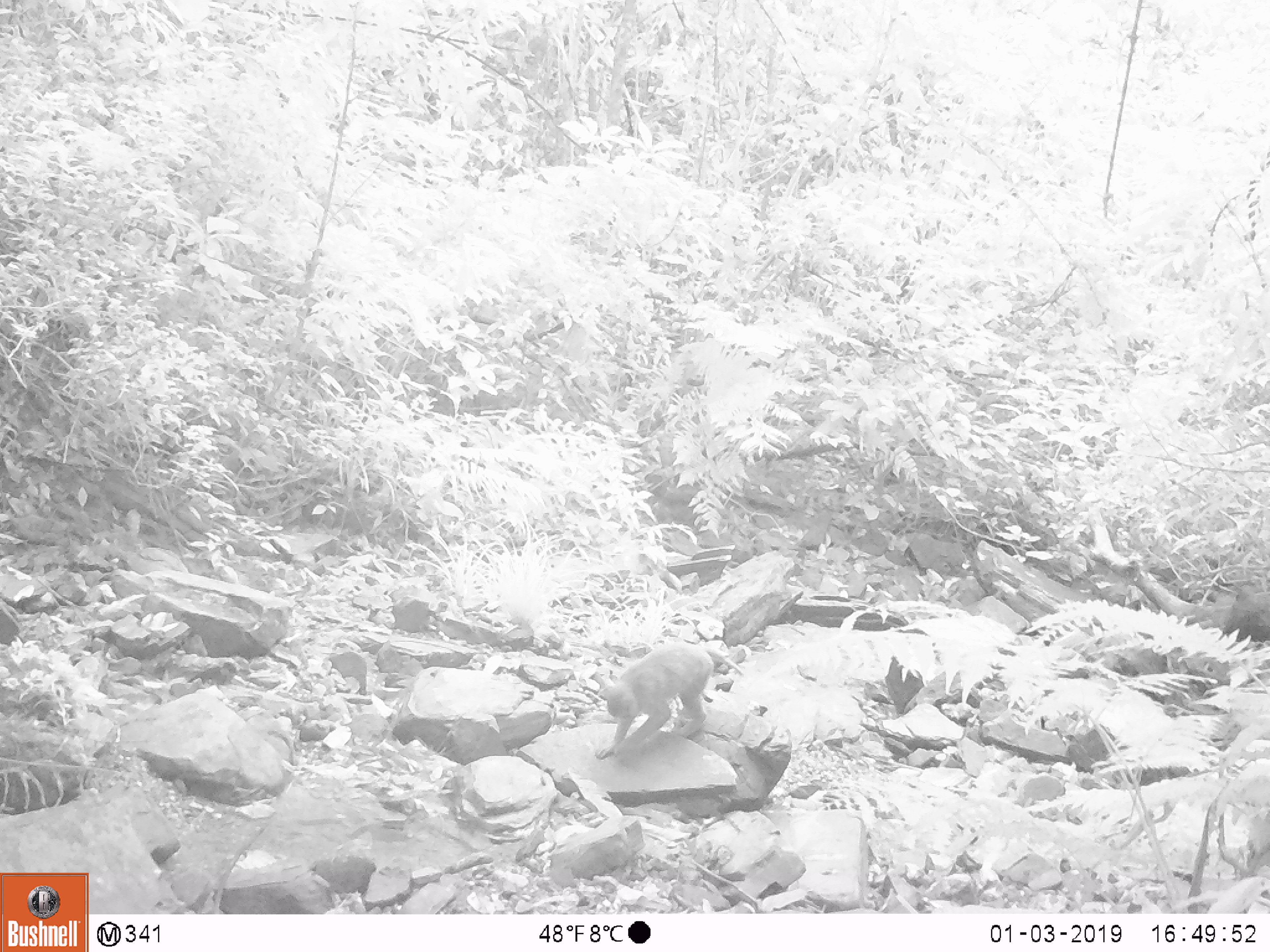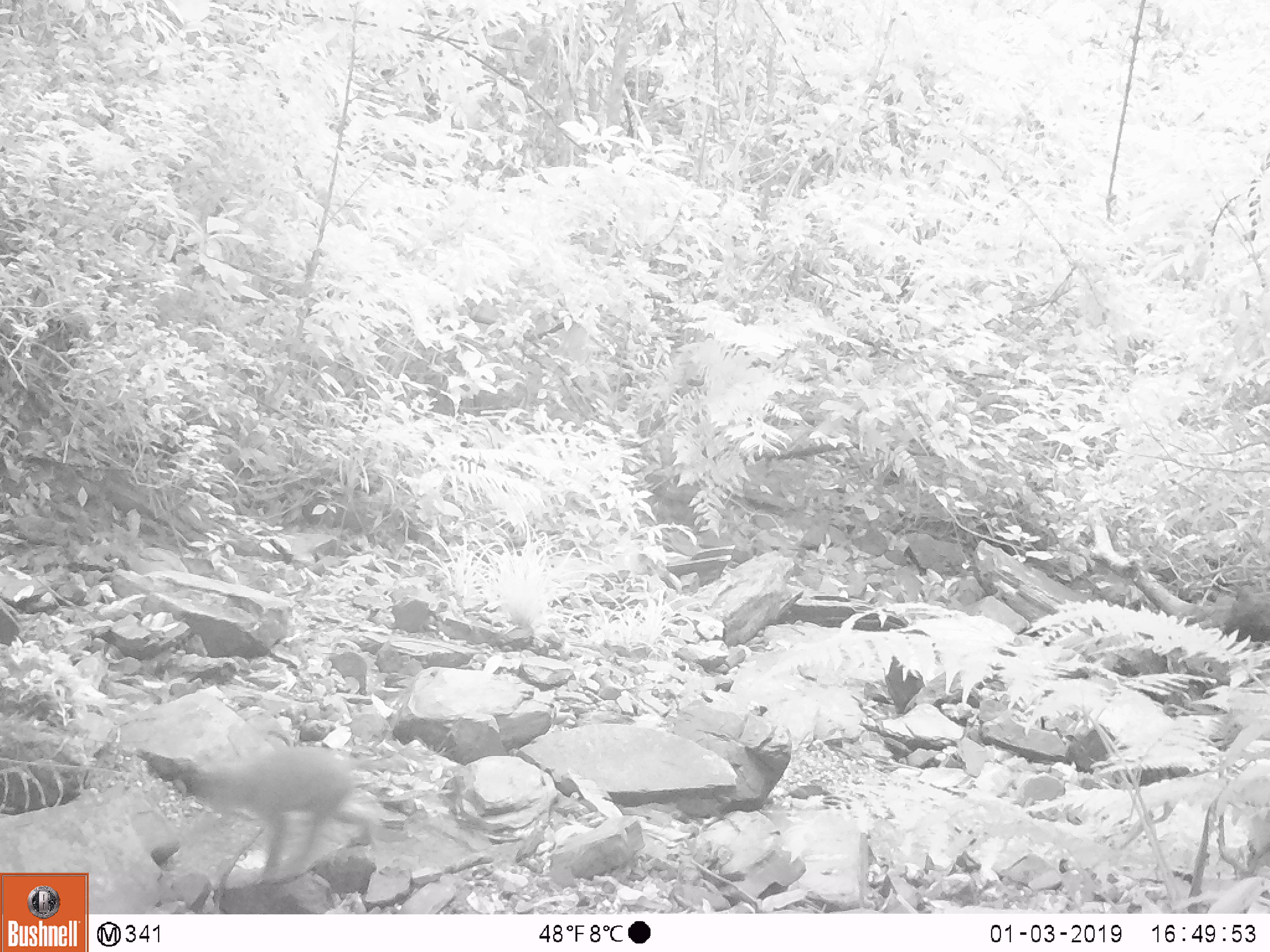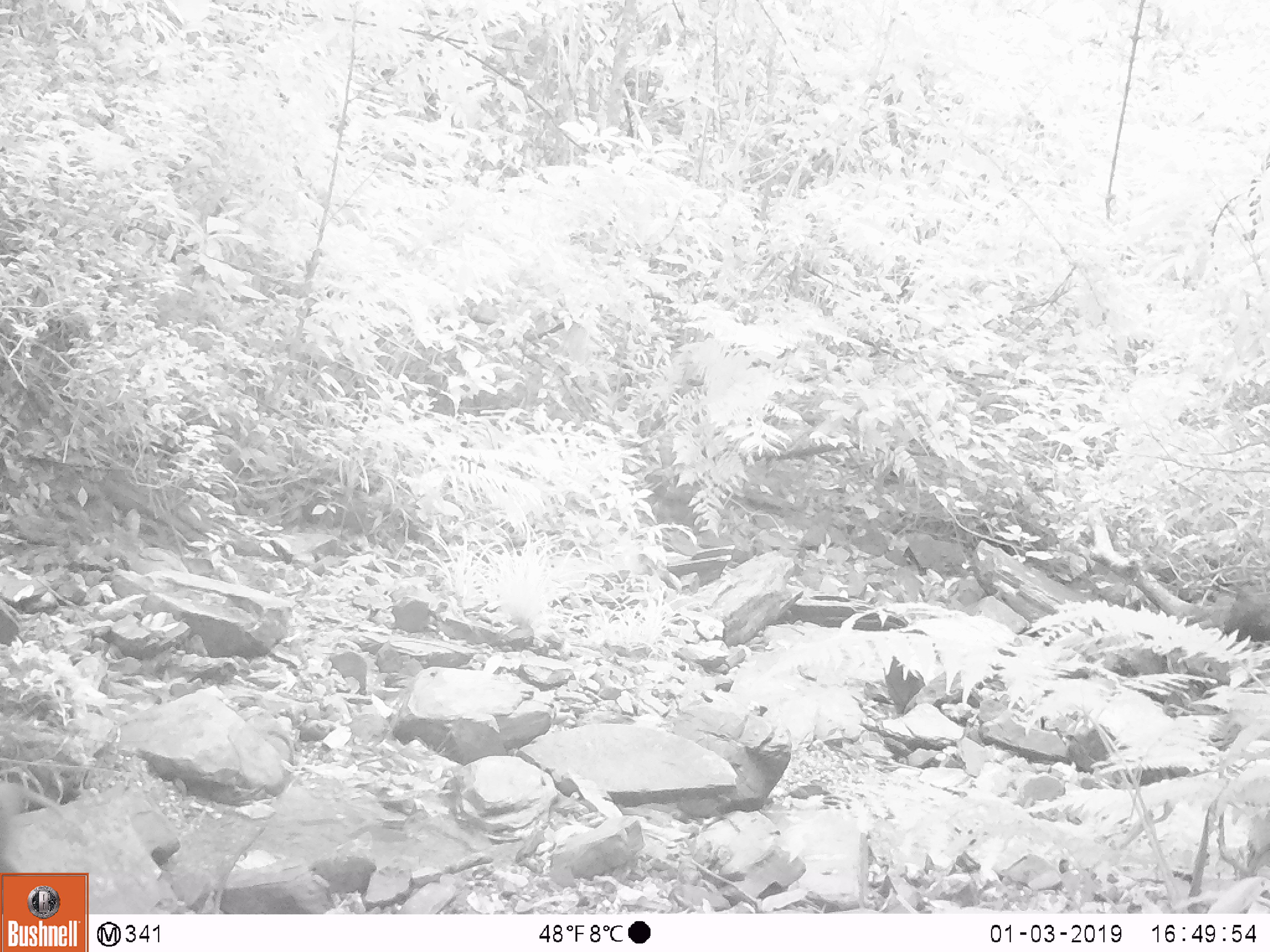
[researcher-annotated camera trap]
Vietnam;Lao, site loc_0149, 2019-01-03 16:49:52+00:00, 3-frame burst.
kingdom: Animalia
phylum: Chordata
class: Mammalia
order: Primates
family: Cercopithecidae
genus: Macaca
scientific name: Macaca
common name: macaques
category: assam or rhesus macaque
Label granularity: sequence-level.